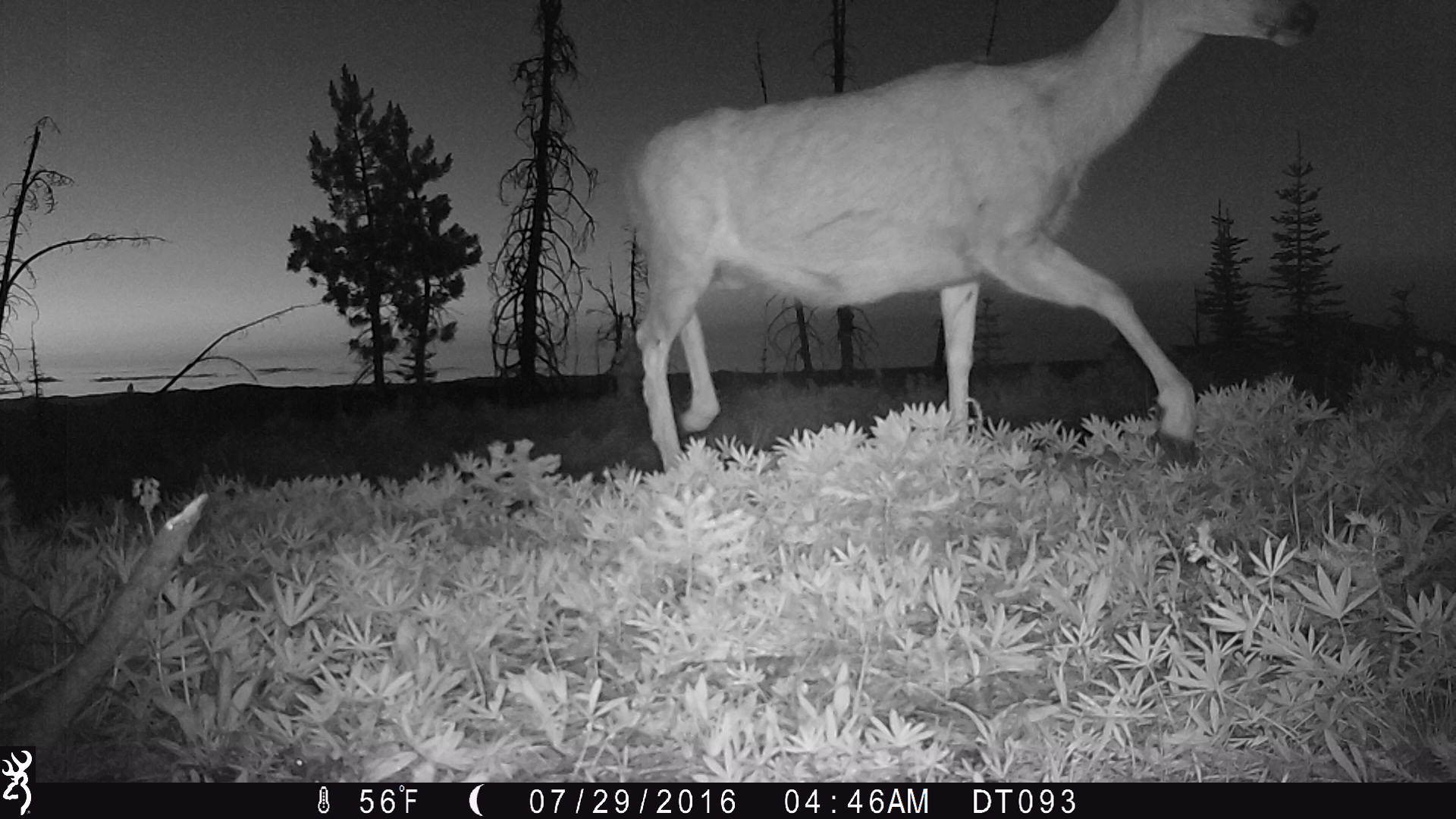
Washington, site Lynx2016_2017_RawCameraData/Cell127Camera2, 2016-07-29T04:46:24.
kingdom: Animalia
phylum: Chordata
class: Mammalia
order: Artiodactyla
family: Cervidae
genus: Odocoileus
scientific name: Odocoileus hemionus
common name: mule deer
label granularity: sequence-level